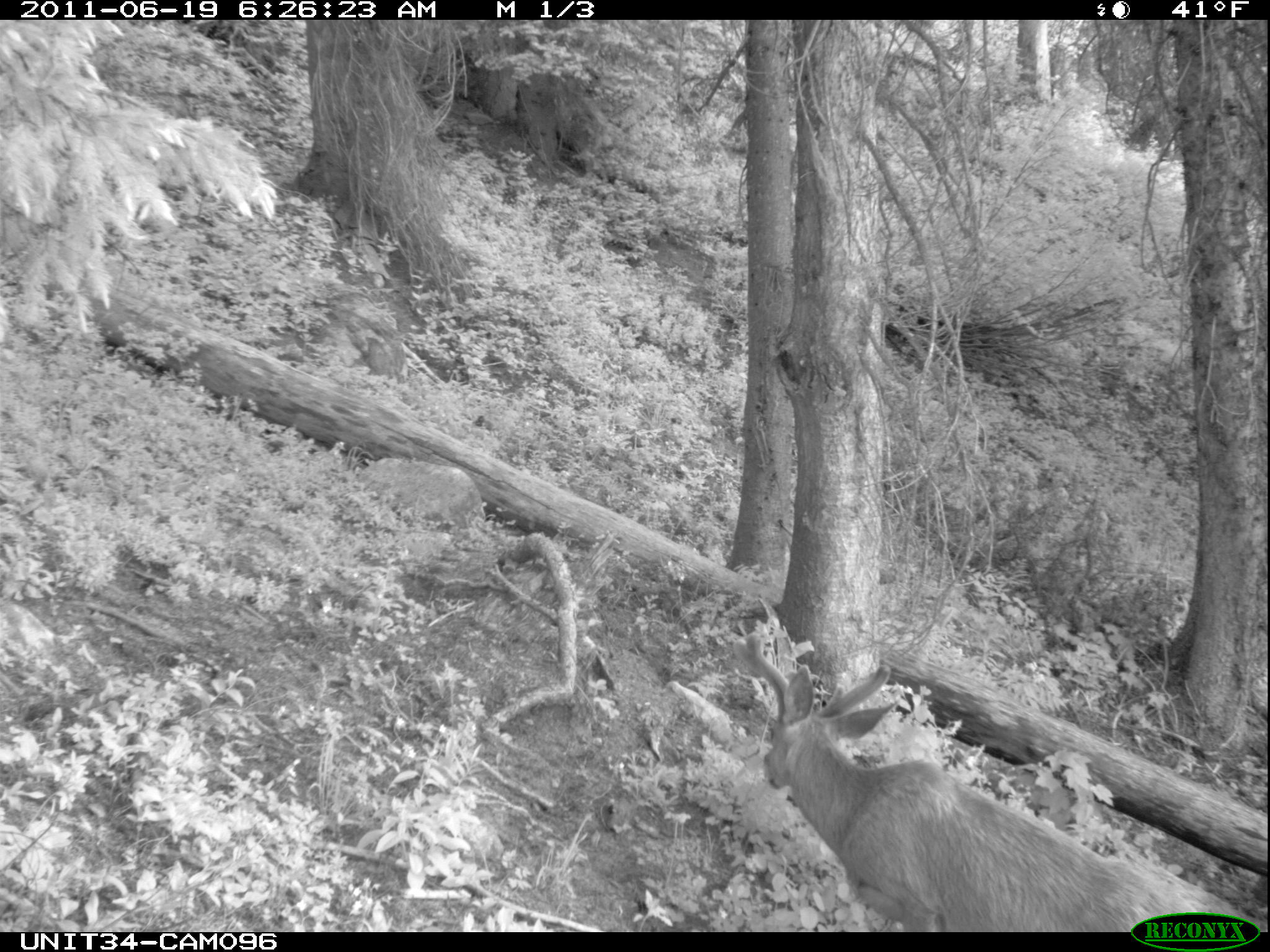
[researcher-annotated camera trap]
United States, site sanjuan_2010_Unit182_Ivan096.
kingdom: Animalia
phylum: Chordata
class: Mammalia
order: Artiodactyla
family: Cervidae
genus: Odocoileus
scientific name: Odocoileus hemionus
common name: mule deer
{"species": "Odocoileus hemionus (mule deer)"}